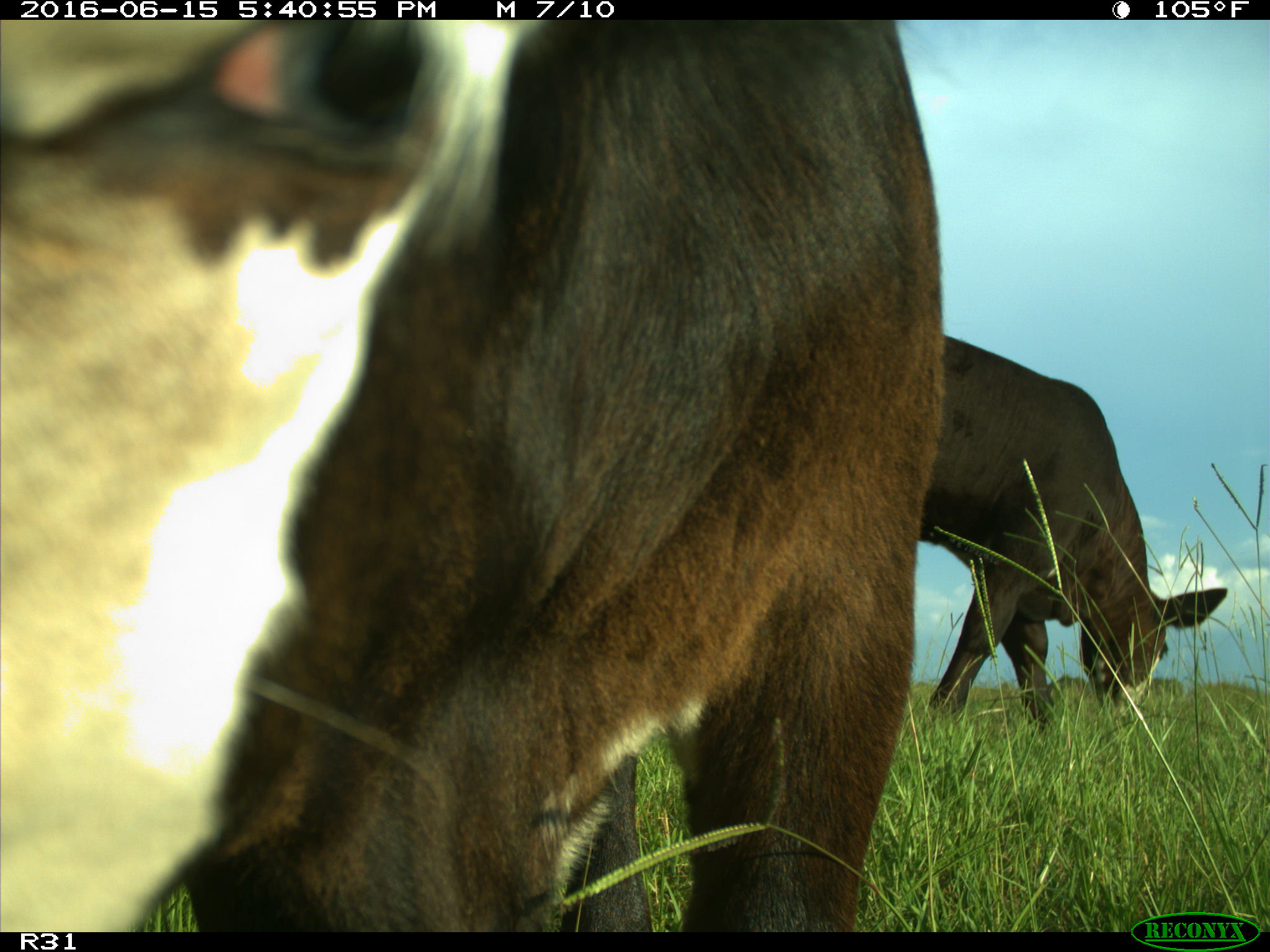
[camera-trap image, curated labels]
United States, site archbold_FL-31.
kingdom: Animalia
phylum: Chordata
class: Mammalia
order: Artiodactyla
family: Bovidae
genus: Bos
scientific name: Bos taurus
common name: domestic cow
Bos taurus (domestic cow).